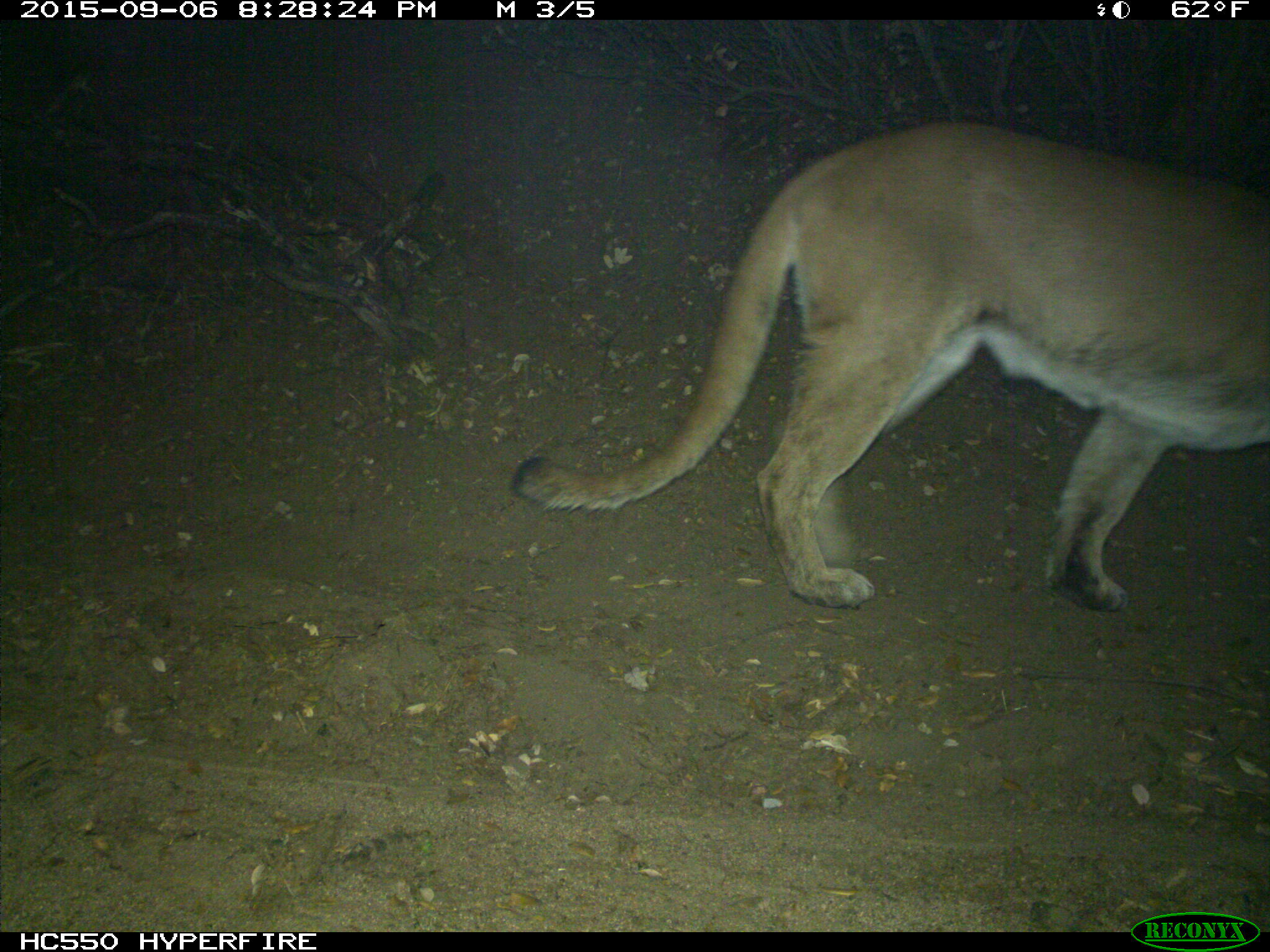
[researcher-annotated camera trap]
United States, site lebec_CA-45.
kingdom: Animalia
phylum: Chordata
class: Mammalia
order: Carnivora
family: Felidae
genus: Puma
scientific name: Puma concolor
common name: mountain lion